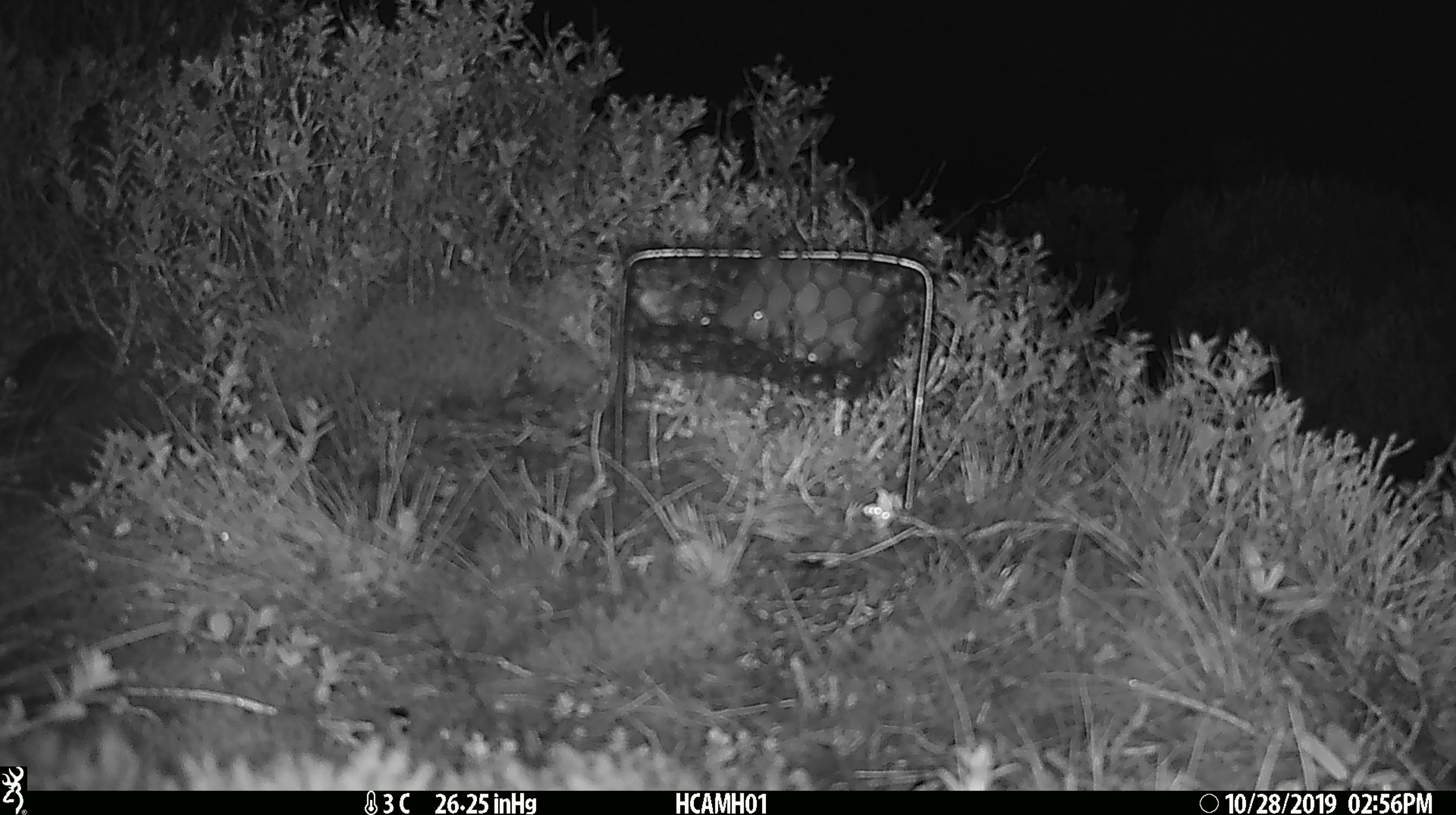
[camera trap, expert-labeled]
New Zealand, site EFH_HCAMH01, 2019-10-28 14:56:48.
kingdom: Animalia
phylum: Chordata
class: Mammalia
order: Rodentia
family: Muridae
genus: Mus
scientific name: Mus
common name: mouse